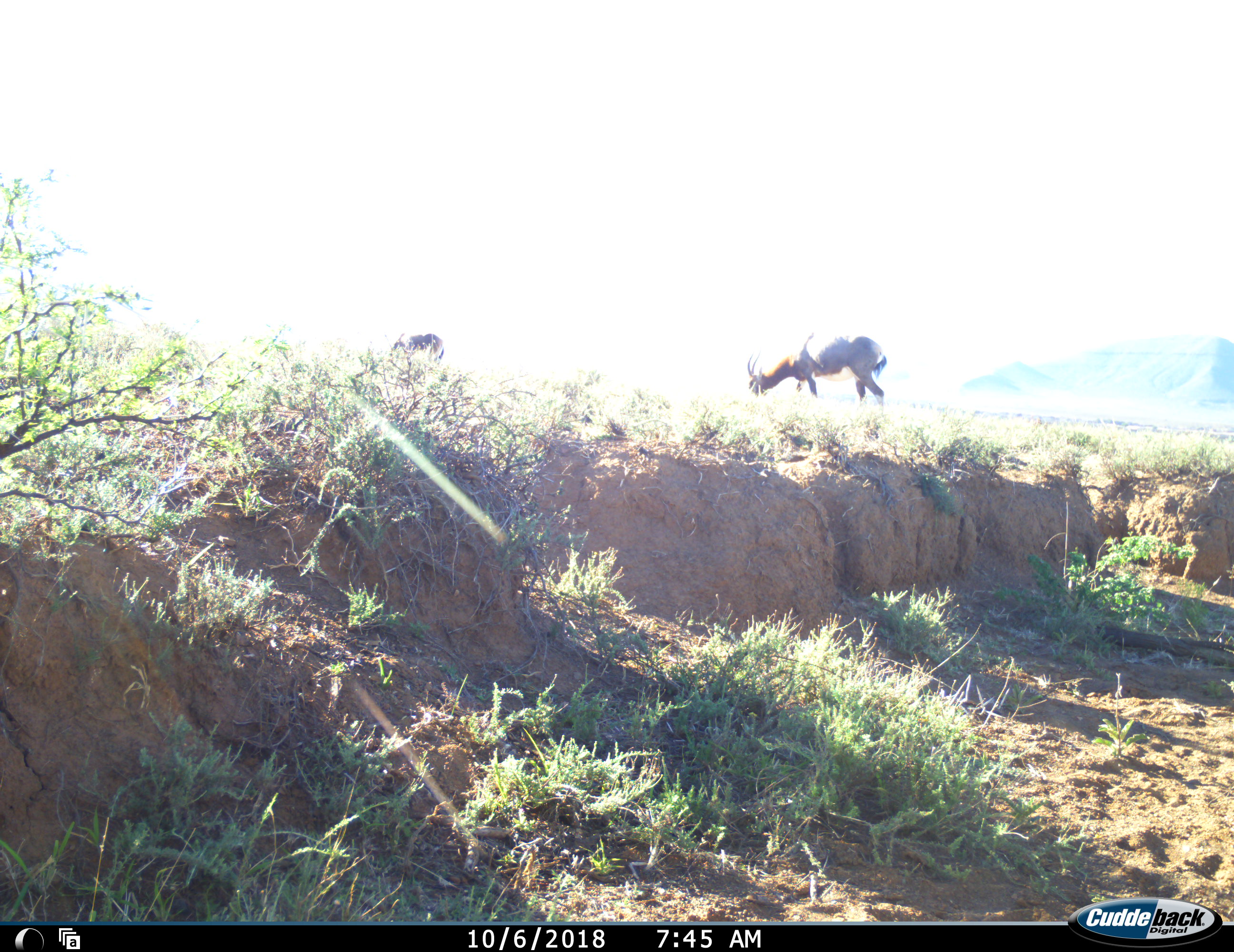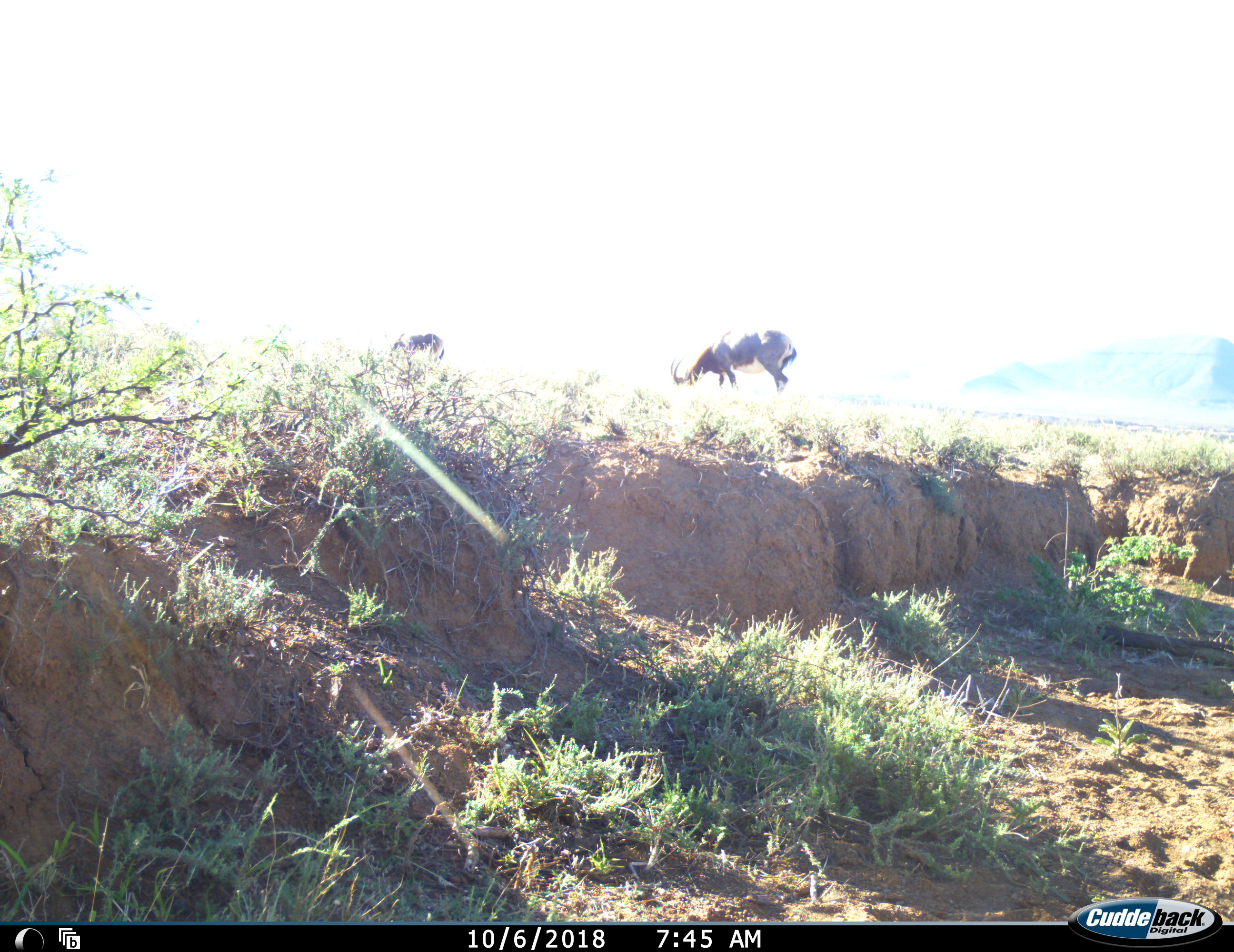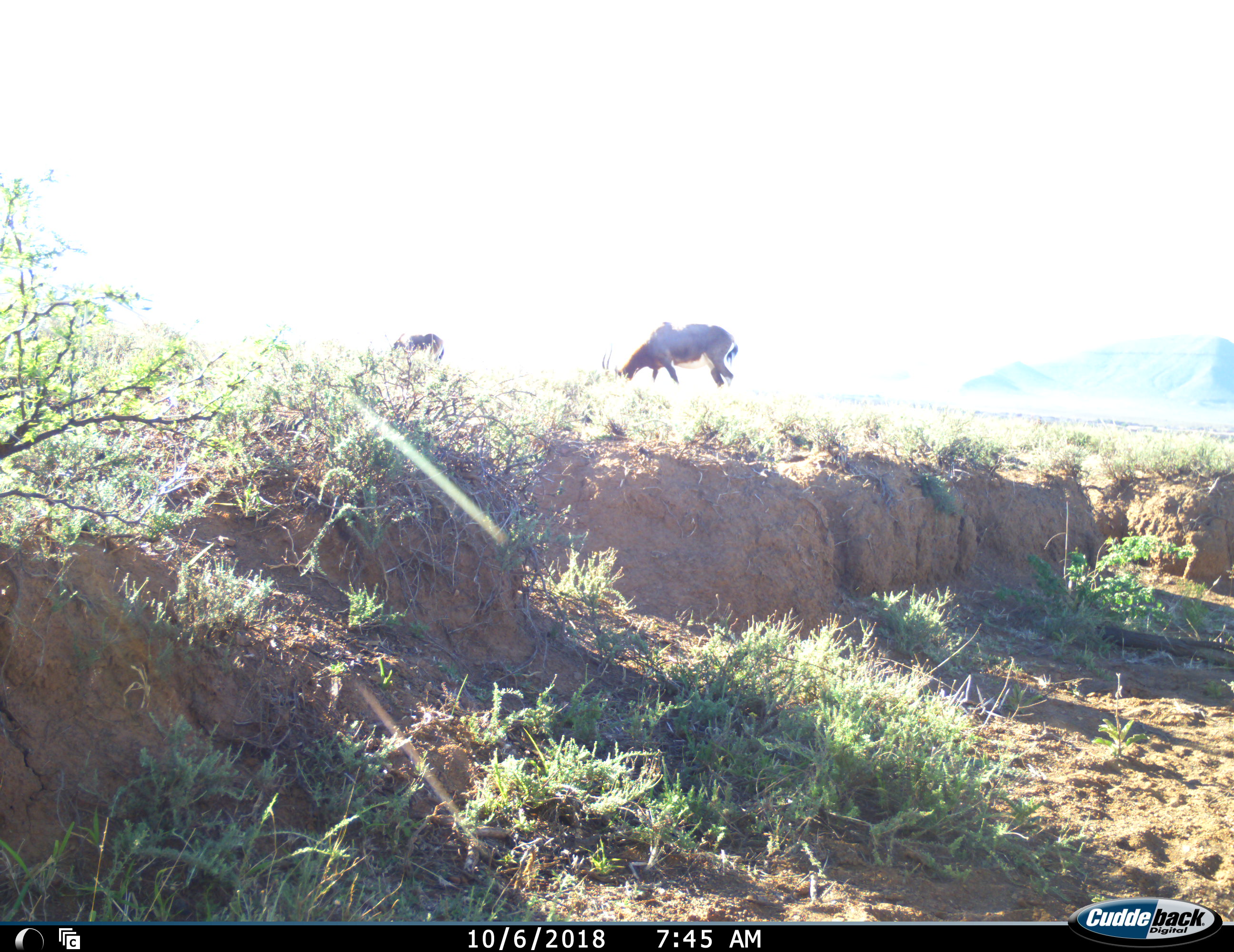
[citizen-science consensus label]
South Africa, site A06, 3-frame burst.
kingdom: Animalia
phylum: Chordata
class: Mammalia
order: Artiodactyla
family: Bovidae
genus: Damaliscus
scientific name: Damaliscus pygargus phillipsi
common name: blesbok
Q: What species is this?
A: Blesbok (Damaliscus pygargus phillipsi).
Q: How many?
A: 2.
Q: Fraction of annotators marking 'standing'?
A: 43%.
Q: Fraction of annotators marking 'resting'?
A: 0%.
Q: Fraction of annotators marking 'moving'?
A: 71%.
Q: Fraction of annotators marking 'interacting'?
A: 0%.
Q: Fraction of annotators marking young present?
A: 0%.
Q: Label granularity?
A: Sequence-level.